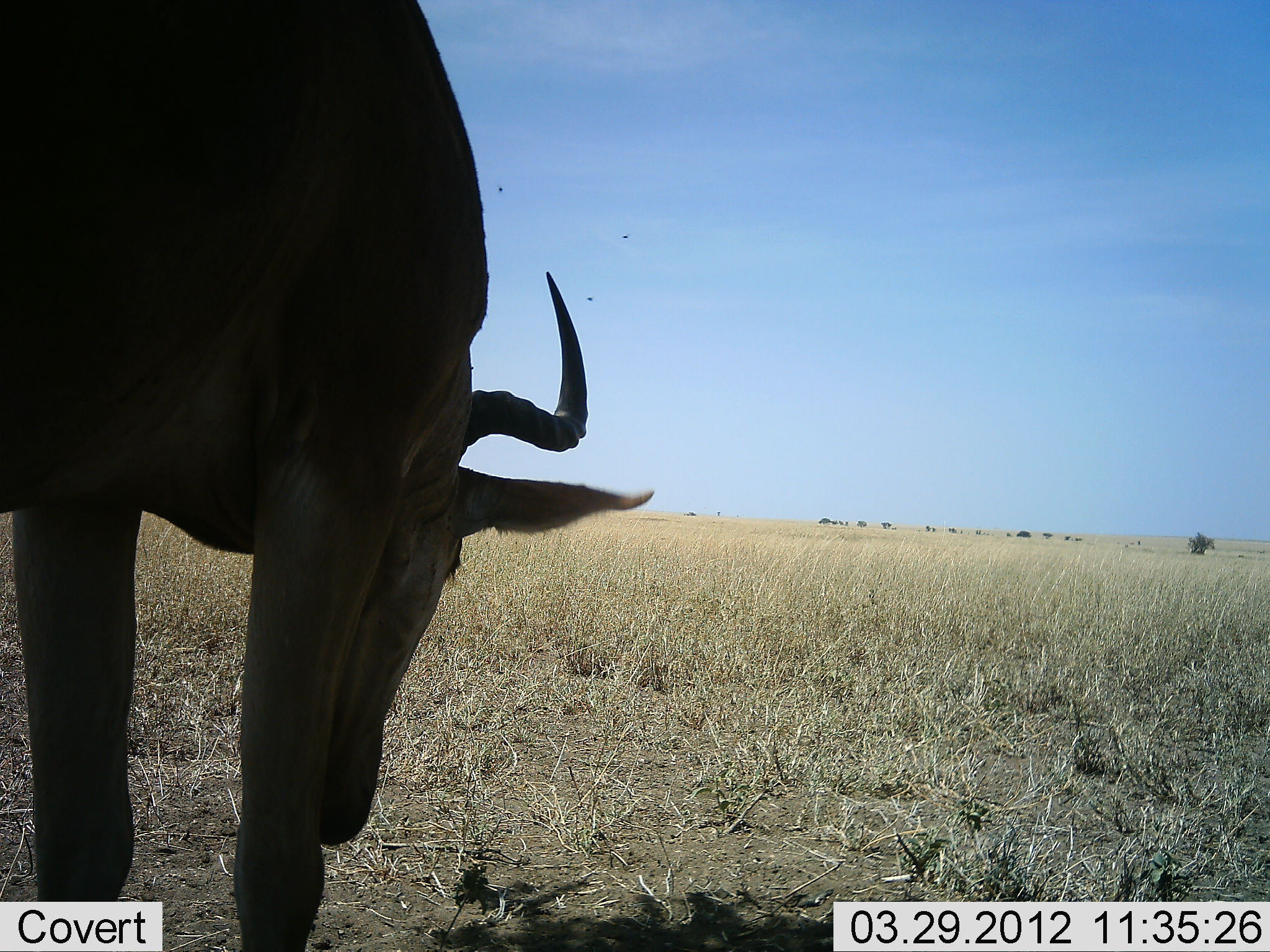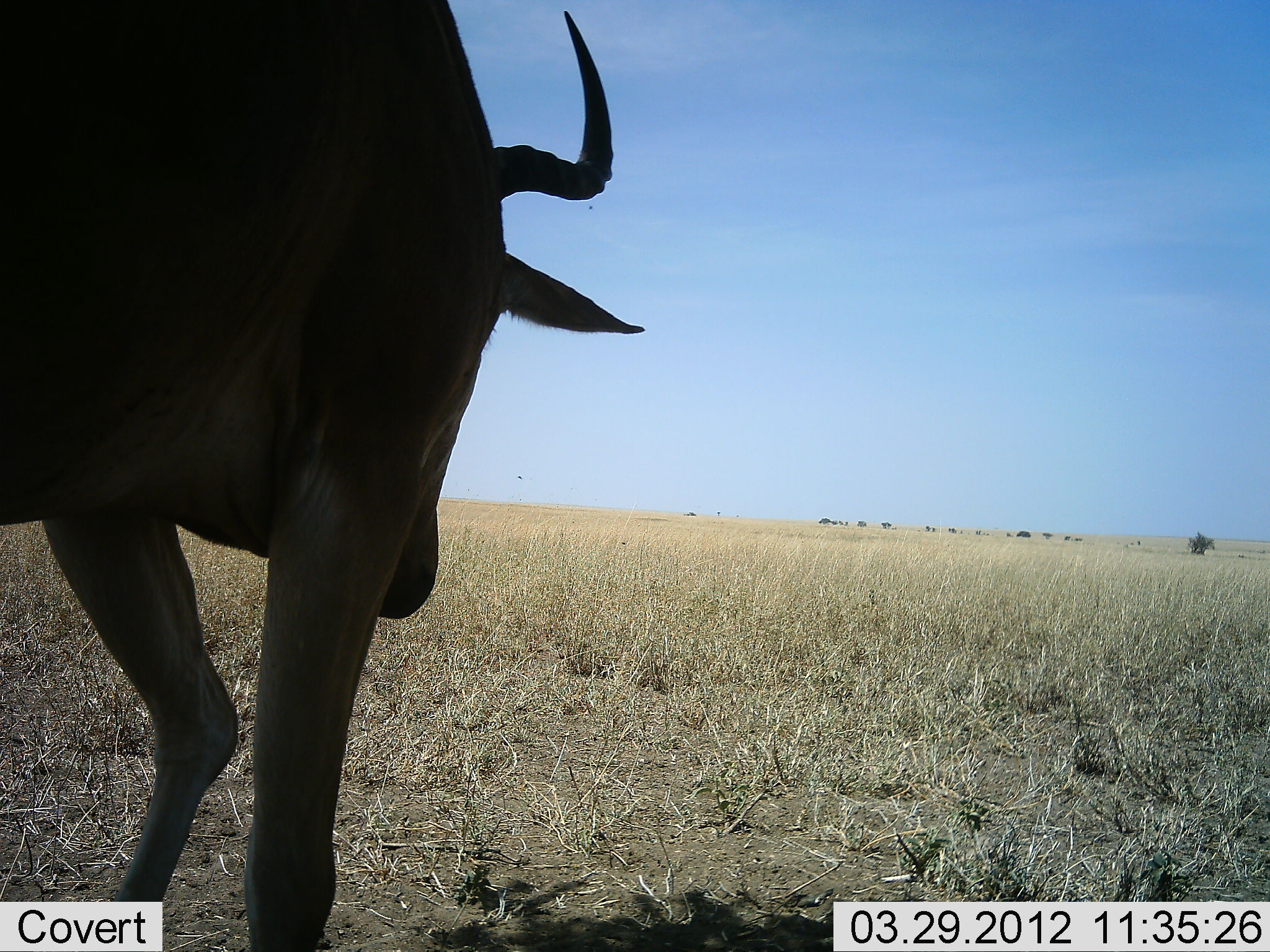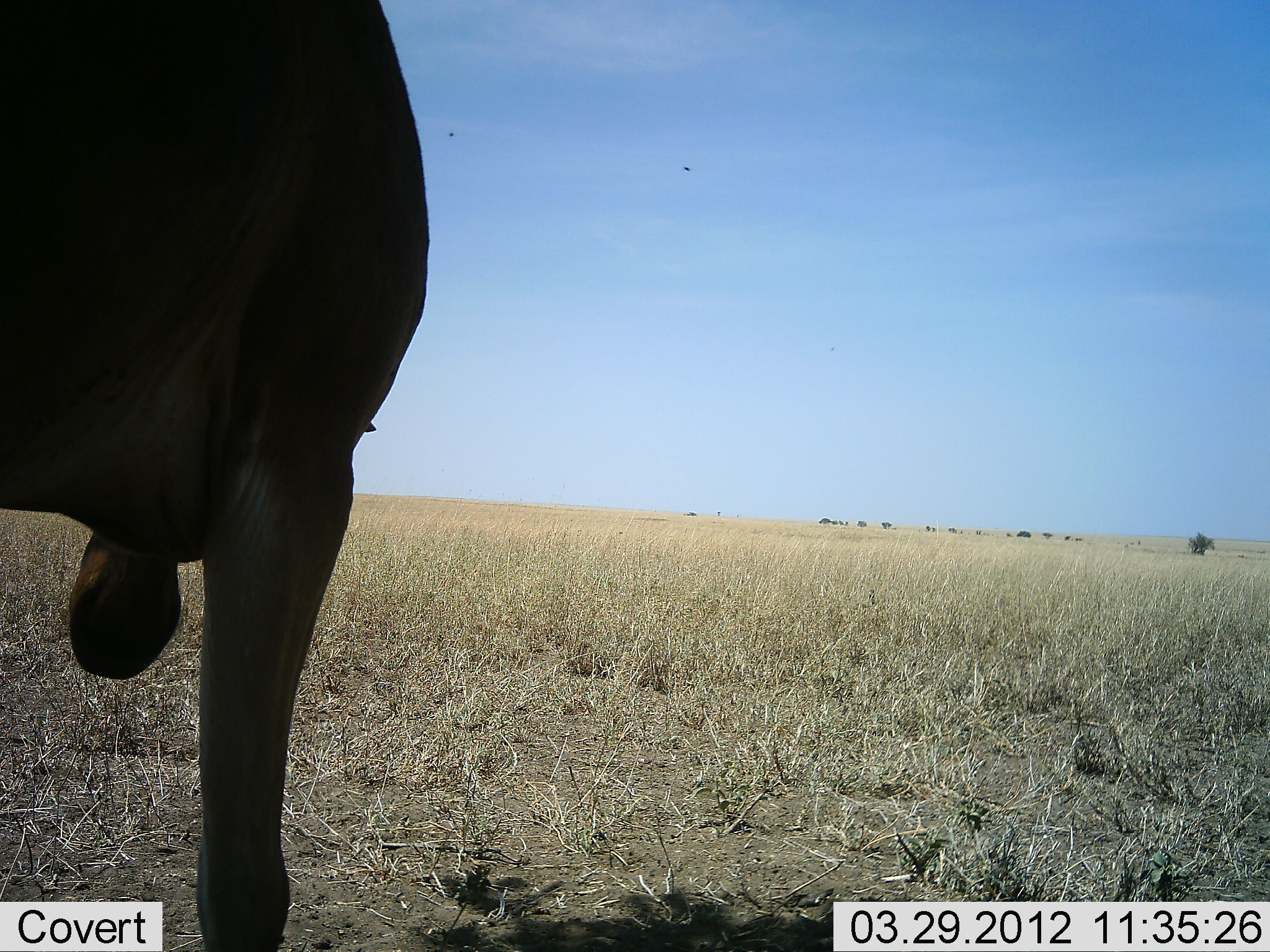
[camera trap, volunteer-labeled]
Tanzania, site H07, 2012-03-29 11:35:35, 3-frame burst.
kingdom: Animalia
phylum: Chordata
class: Mammalia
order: Artiodactyla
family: Bovidae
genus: Alcelaphus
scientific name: Alcelaphus buselaphus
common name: hartebeest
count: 1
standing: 67%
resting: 0%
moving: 20%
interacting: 0%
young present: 0%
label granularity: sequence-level